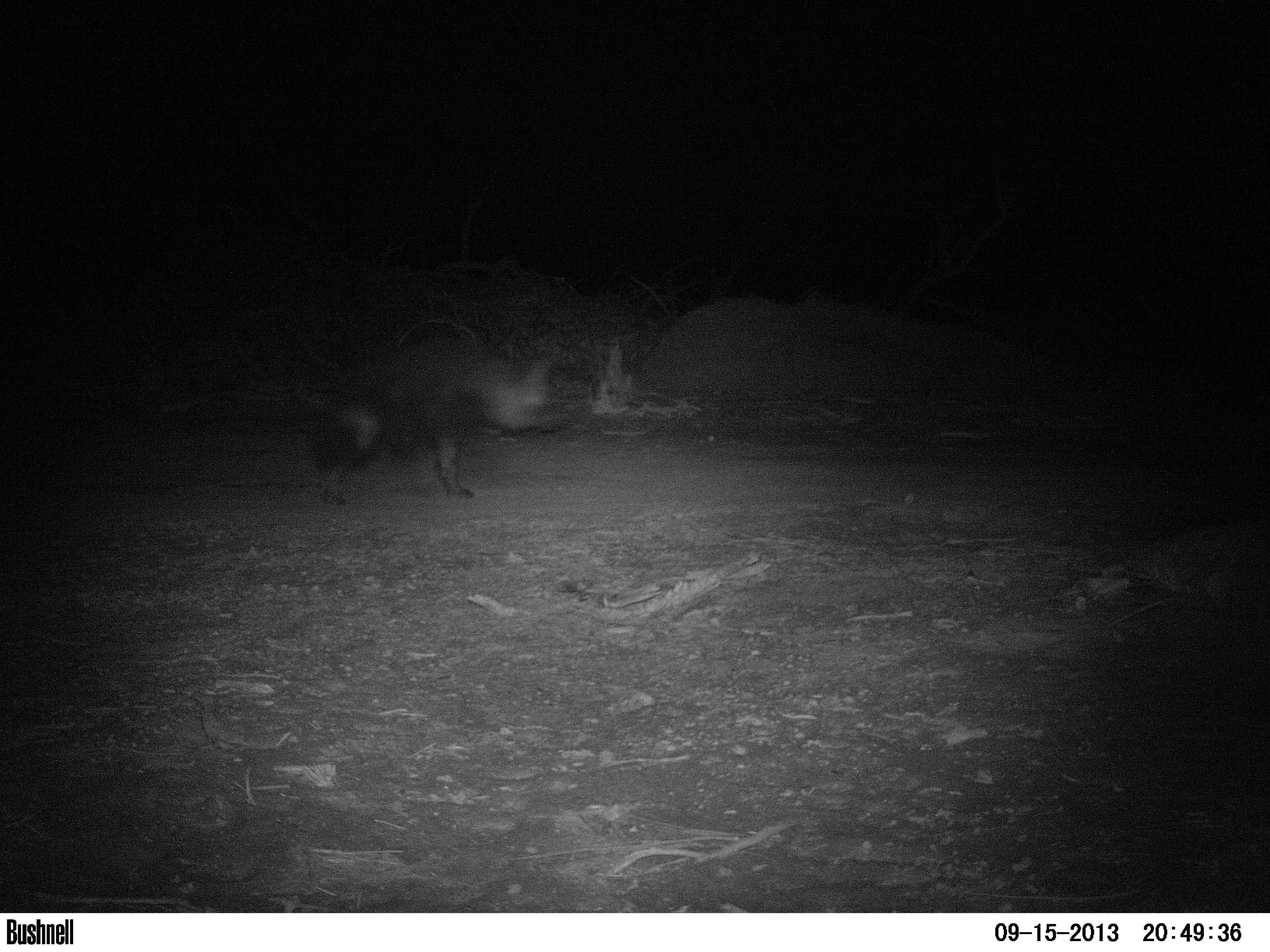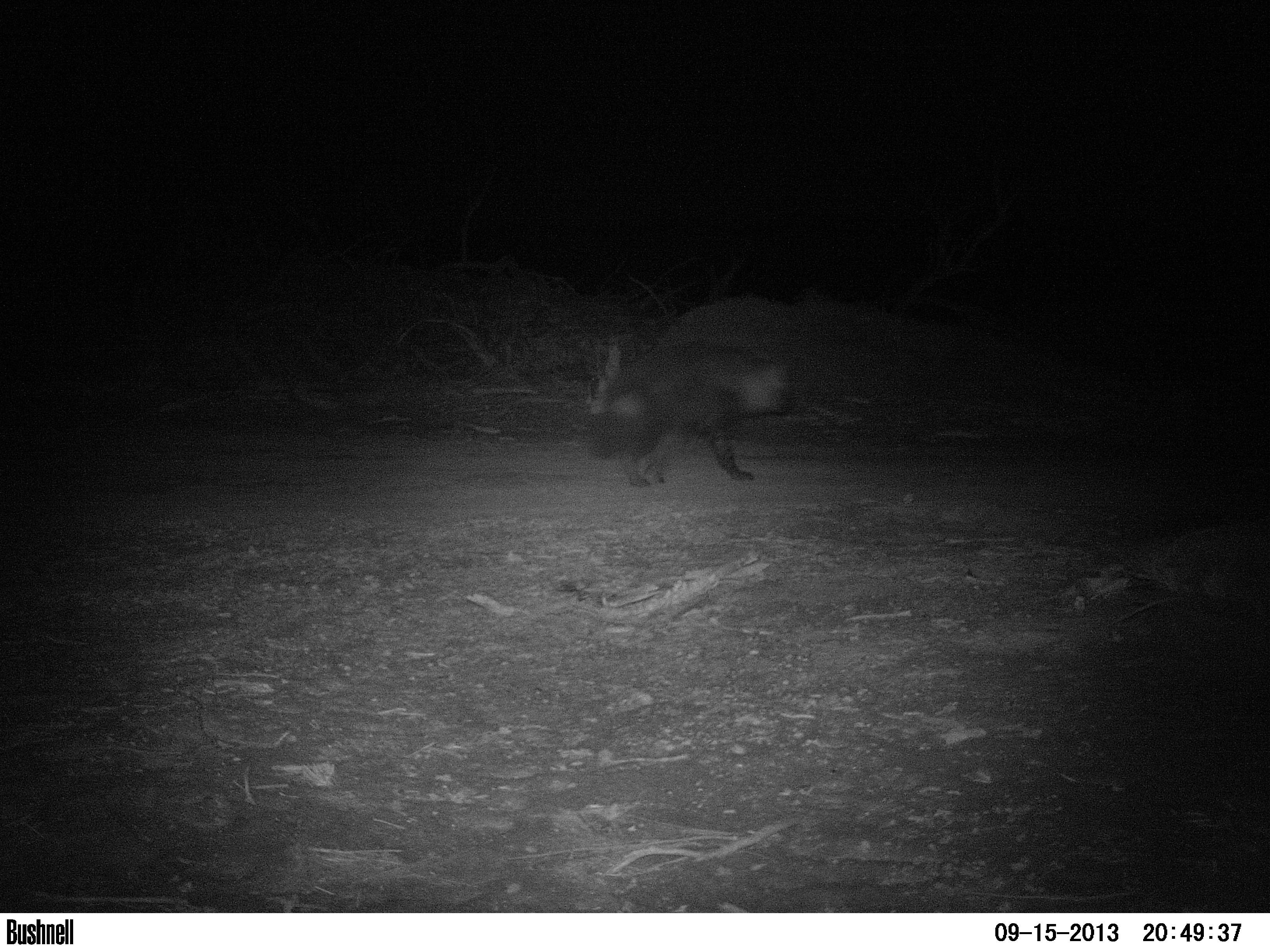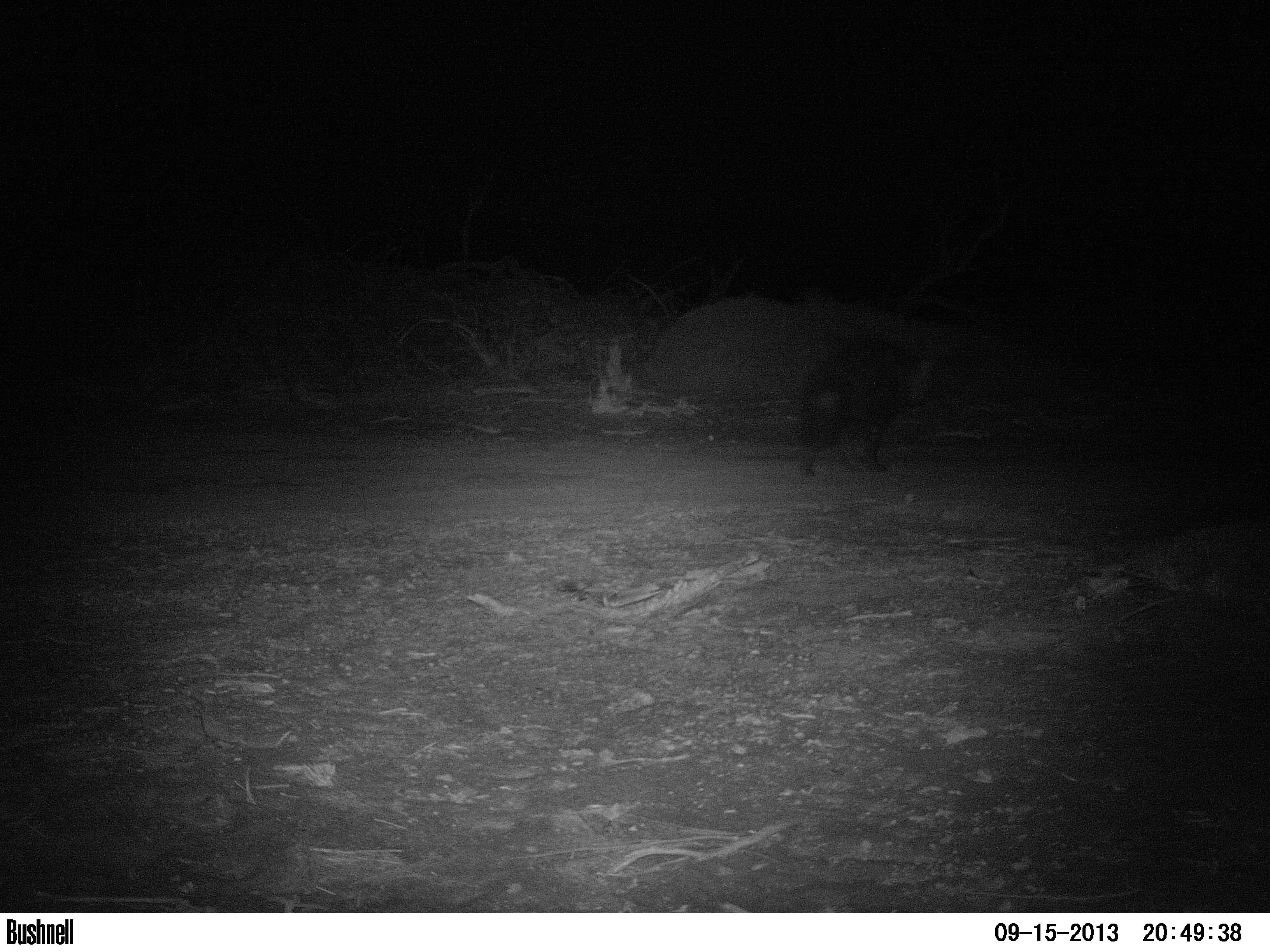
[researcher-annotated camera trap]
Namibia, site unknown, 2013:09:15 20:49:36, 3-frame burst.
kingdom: Animalia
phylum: Chordata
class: Mammalia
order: Carnivora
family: Hyaenidae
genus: Parahyaena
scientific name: Parahyaena brunnea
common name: brown hyena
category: hyaena brunnea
Hyaena brunnea (brown hyena) (Parahyaena brunnea).